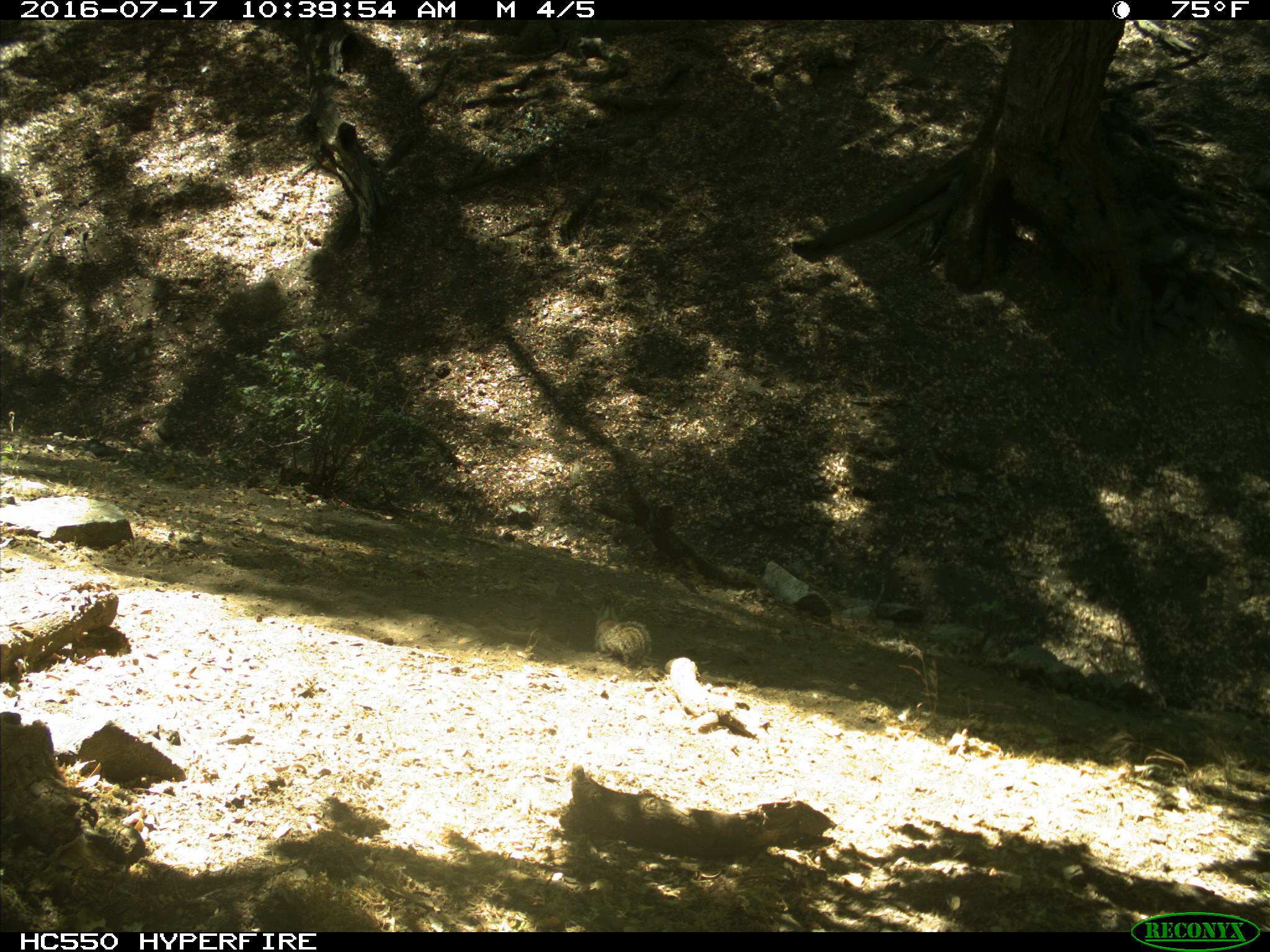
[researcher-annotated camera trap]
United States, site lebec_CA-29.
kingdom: Animalia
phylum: Chordata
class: Mammalia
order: Rodentia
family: Sciuridae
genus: Otospermophilus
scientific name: Otospermophilus beecheyi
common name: california ground squirrel